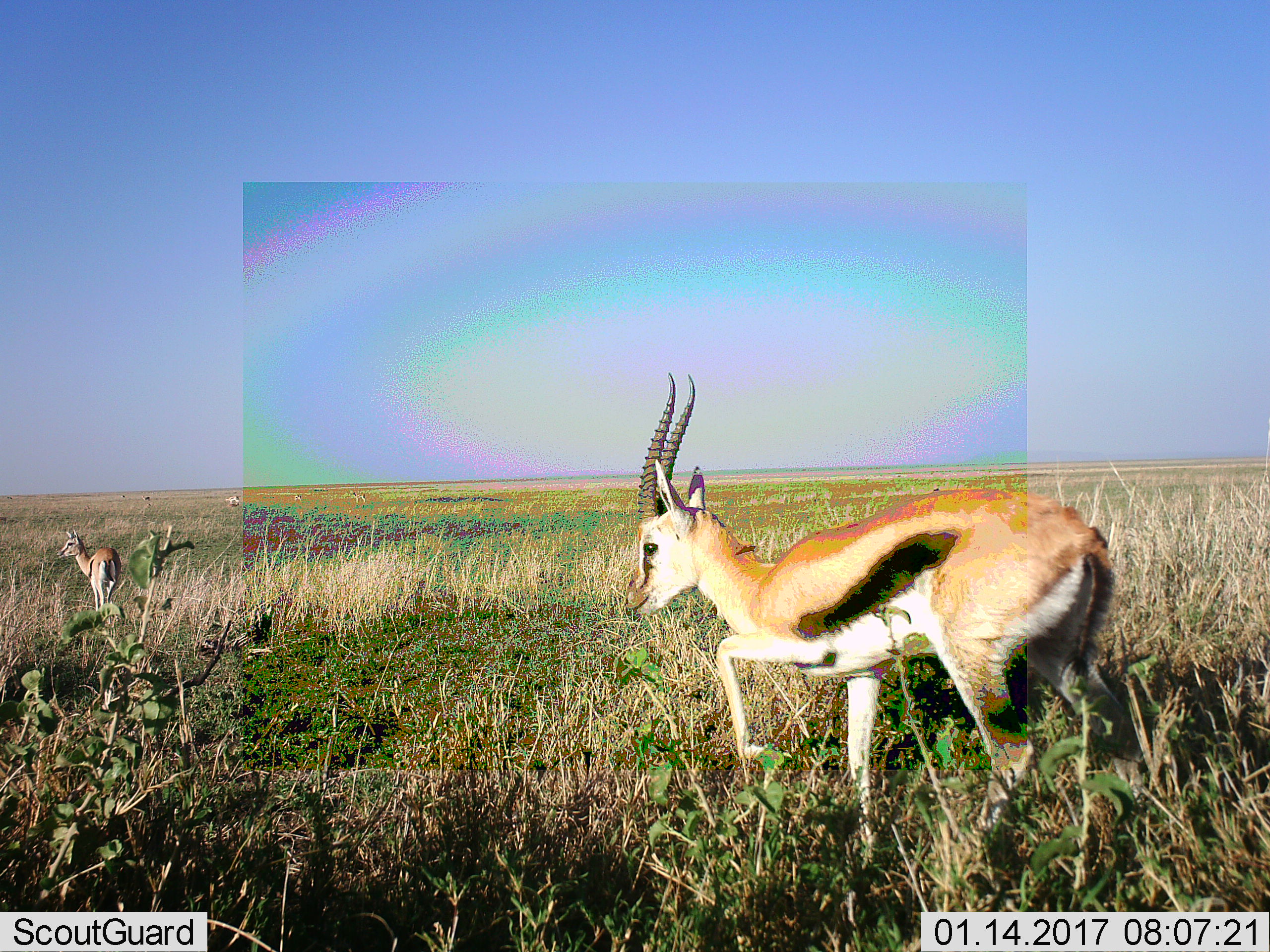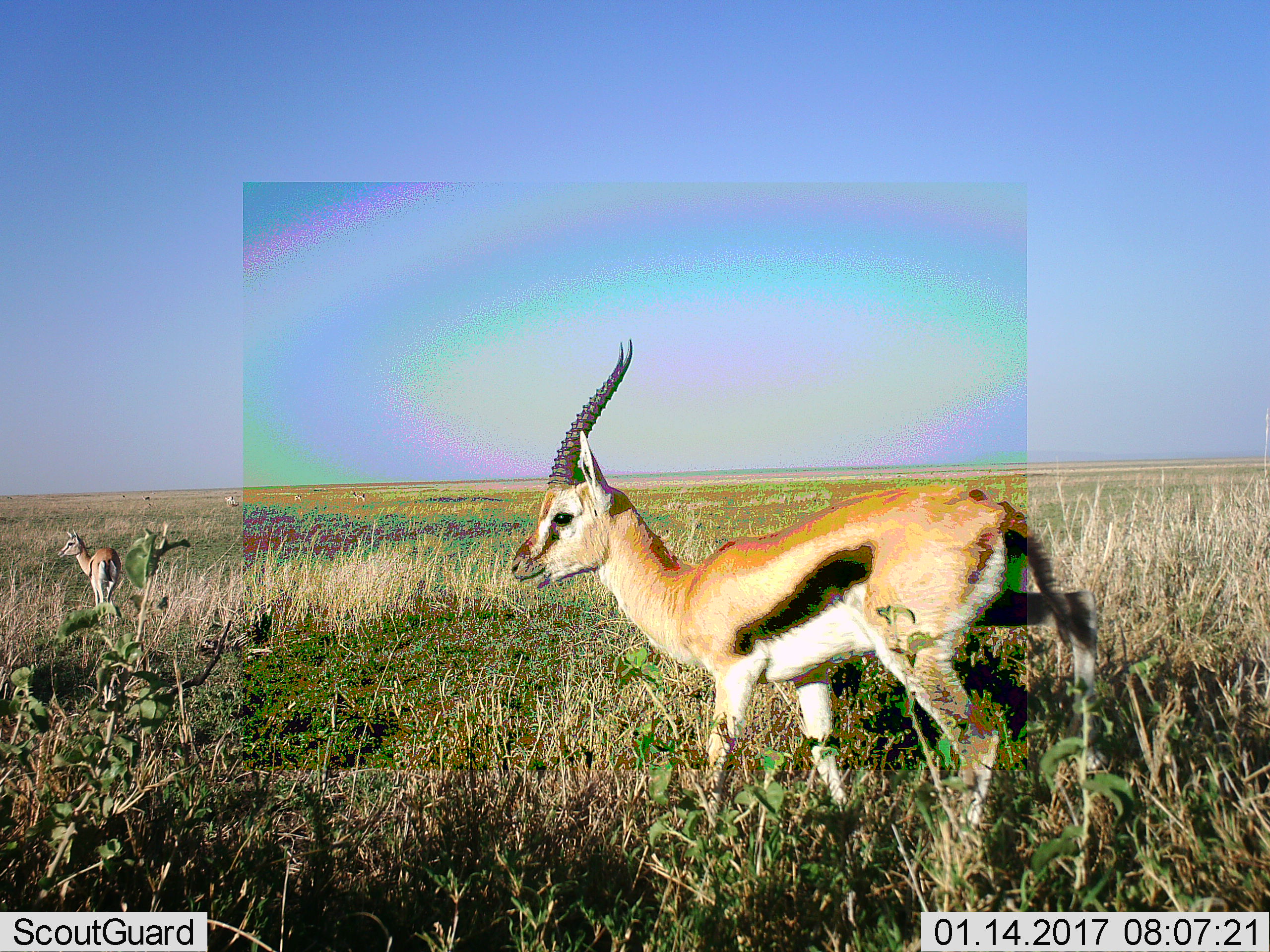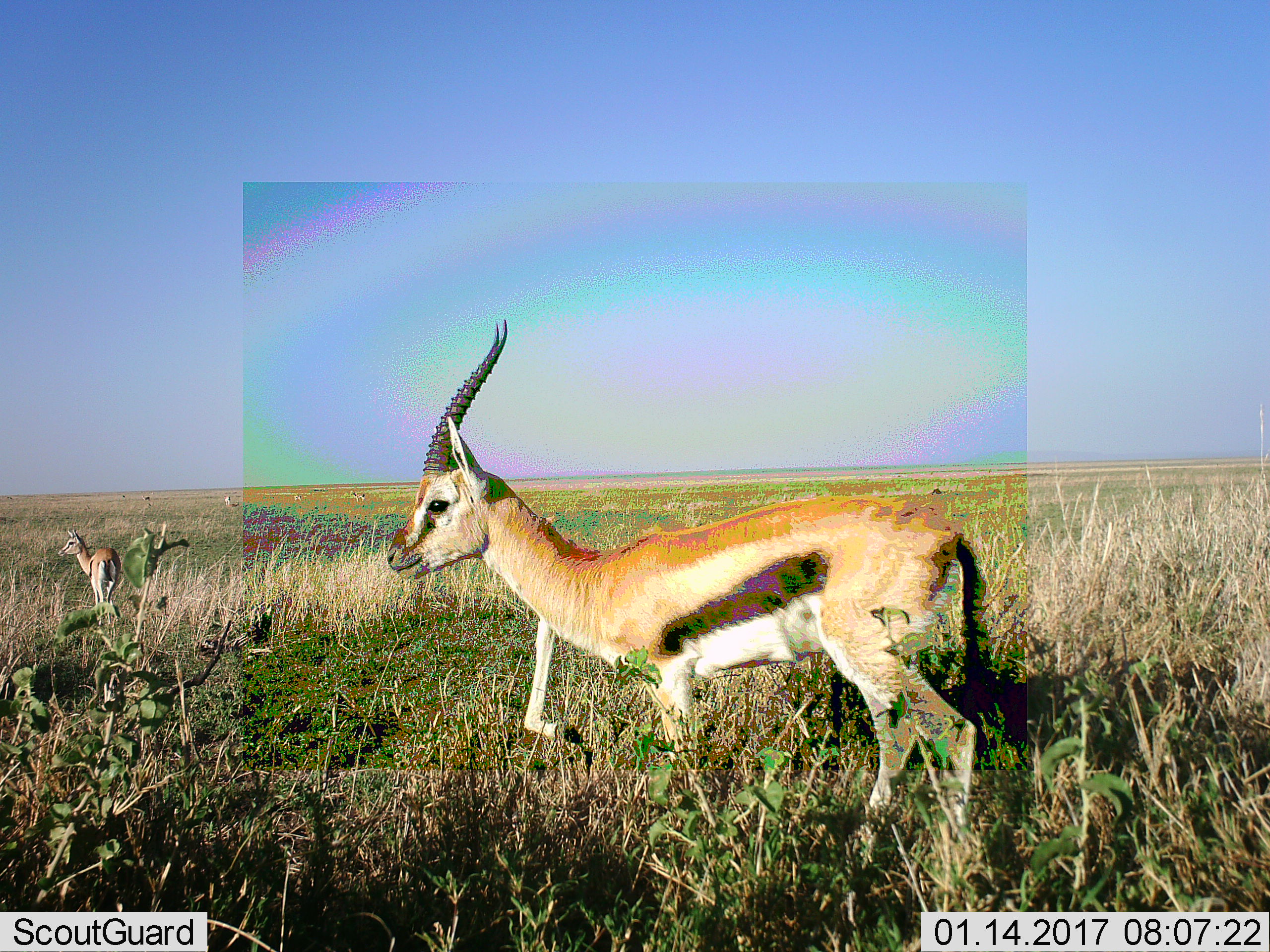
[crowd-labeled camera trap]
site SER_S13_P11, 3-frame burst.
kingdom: Animalia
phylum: Chordata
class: Mammalia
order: Artiodactyla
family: Bovidae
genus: Eudorcas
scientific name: Eudorcas thomsonii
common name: thomson's gazelle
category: gazellethomsons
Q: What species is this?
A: Gazellethomsons (thomson's gazelle) (Eudorcas thomsonii).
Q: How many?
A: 5.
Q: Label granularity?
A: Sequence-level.